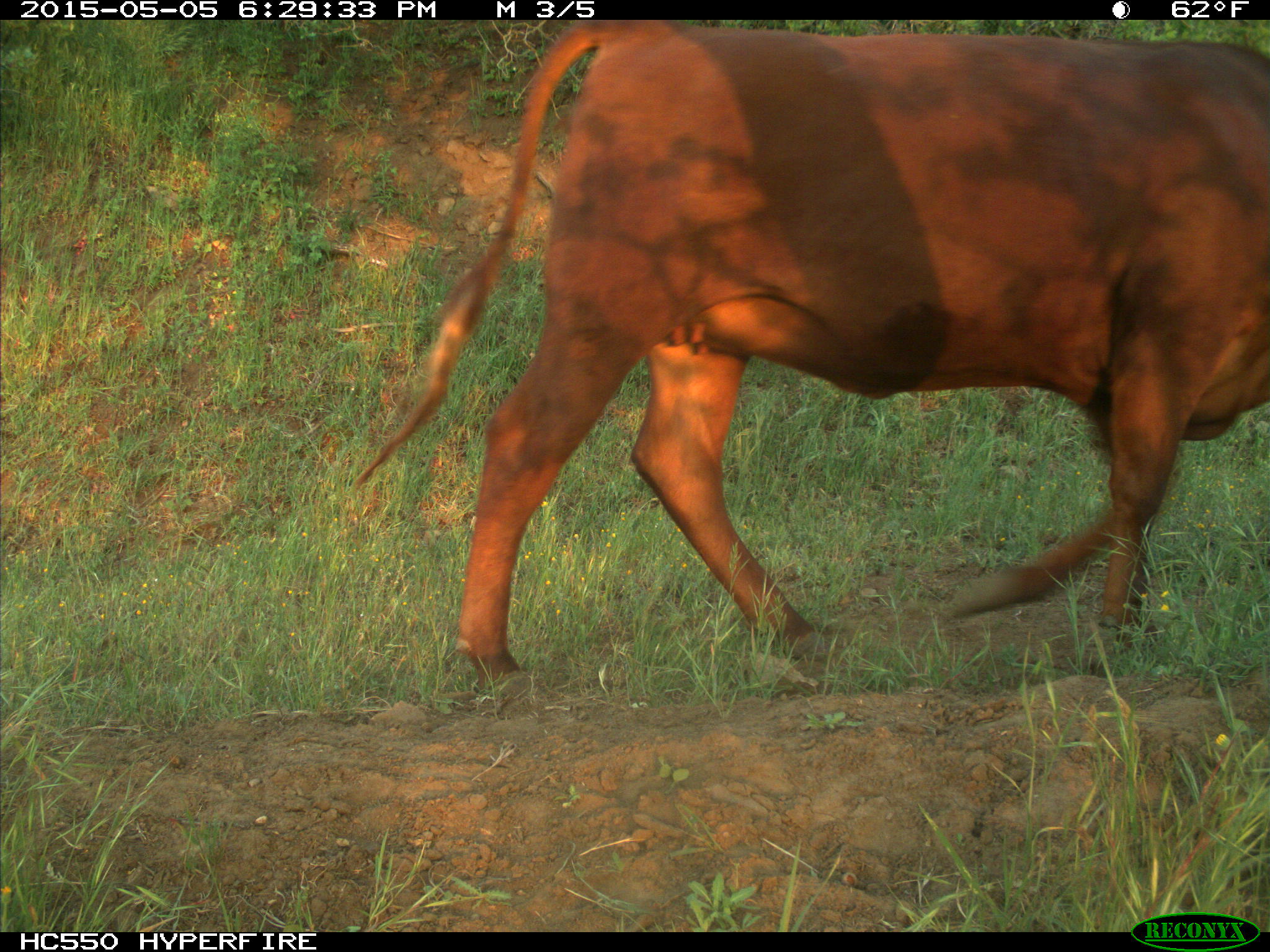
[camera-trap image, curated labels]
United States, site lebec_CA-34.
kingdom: Animalia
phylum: Chordata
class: Mammalia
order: Artiodactyla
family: Bovidae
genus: Bos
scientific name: Bos taurus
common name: domestic cow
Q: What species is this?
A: Bos taurus (domestic cow).